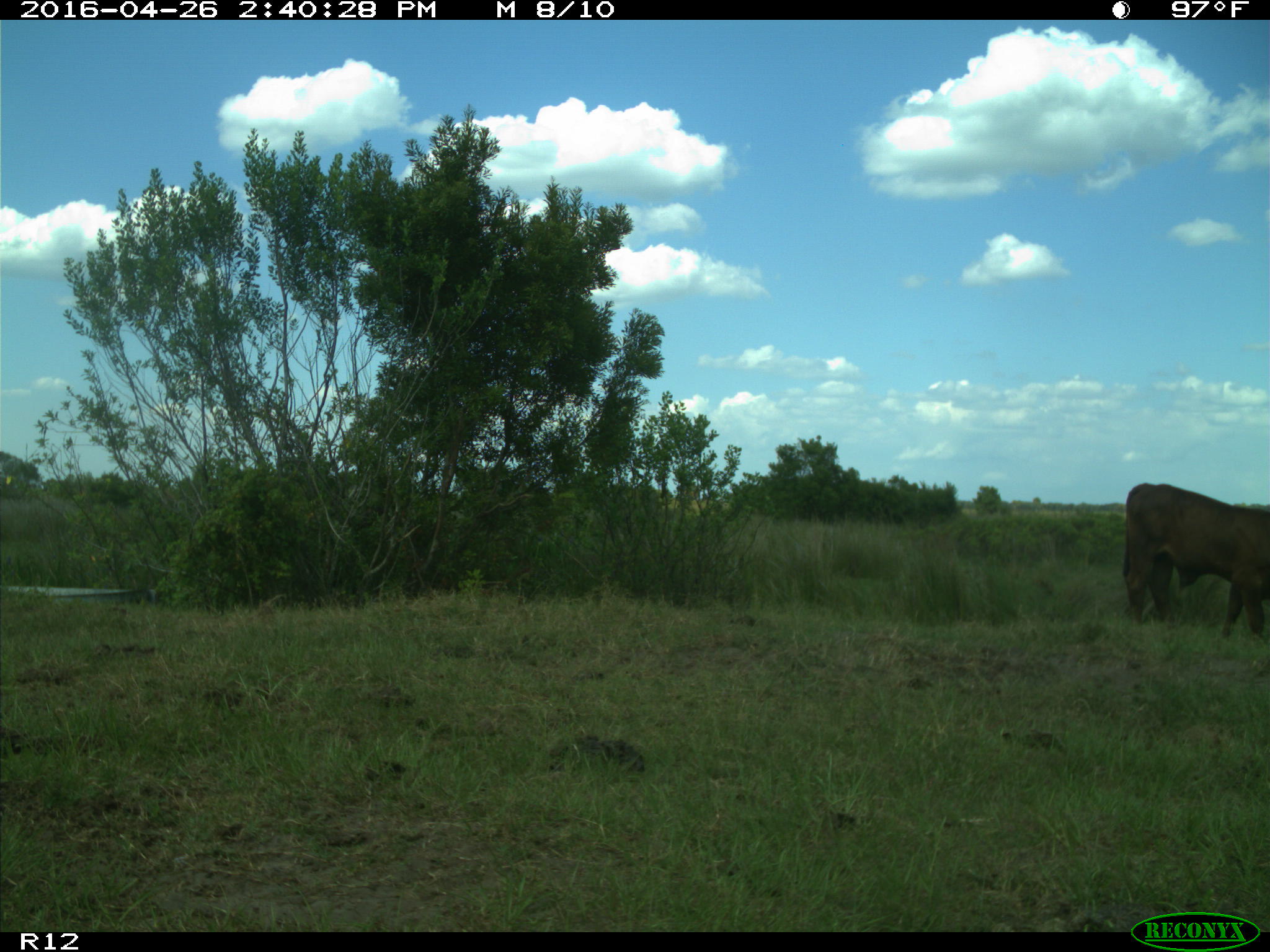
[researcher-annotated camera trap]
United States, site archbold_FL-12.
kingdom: Animalia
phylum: Chordata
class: Mammalia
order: Artiodactyla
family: Bovidae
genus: Bos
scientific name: Bos taurus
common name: domestic cow